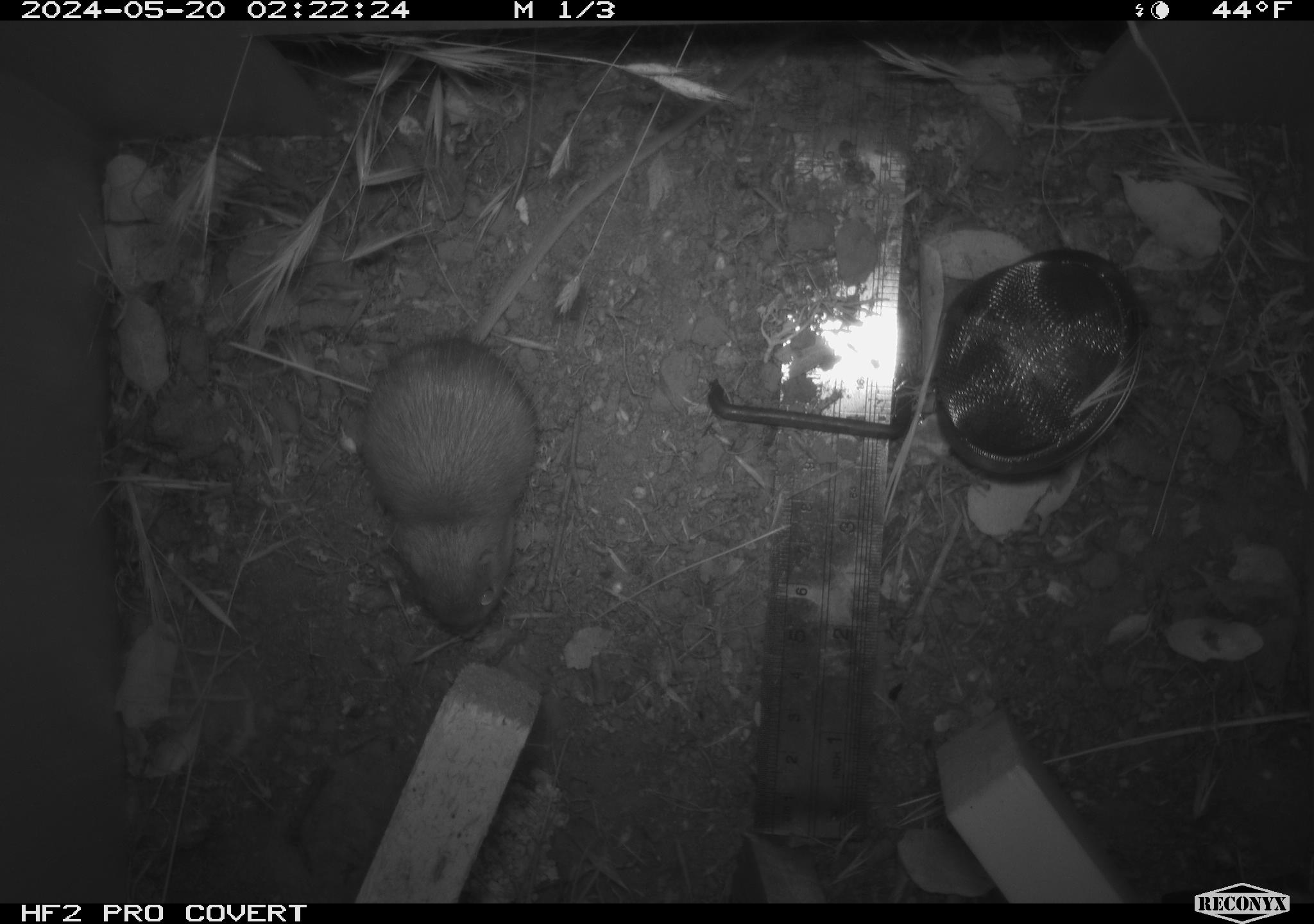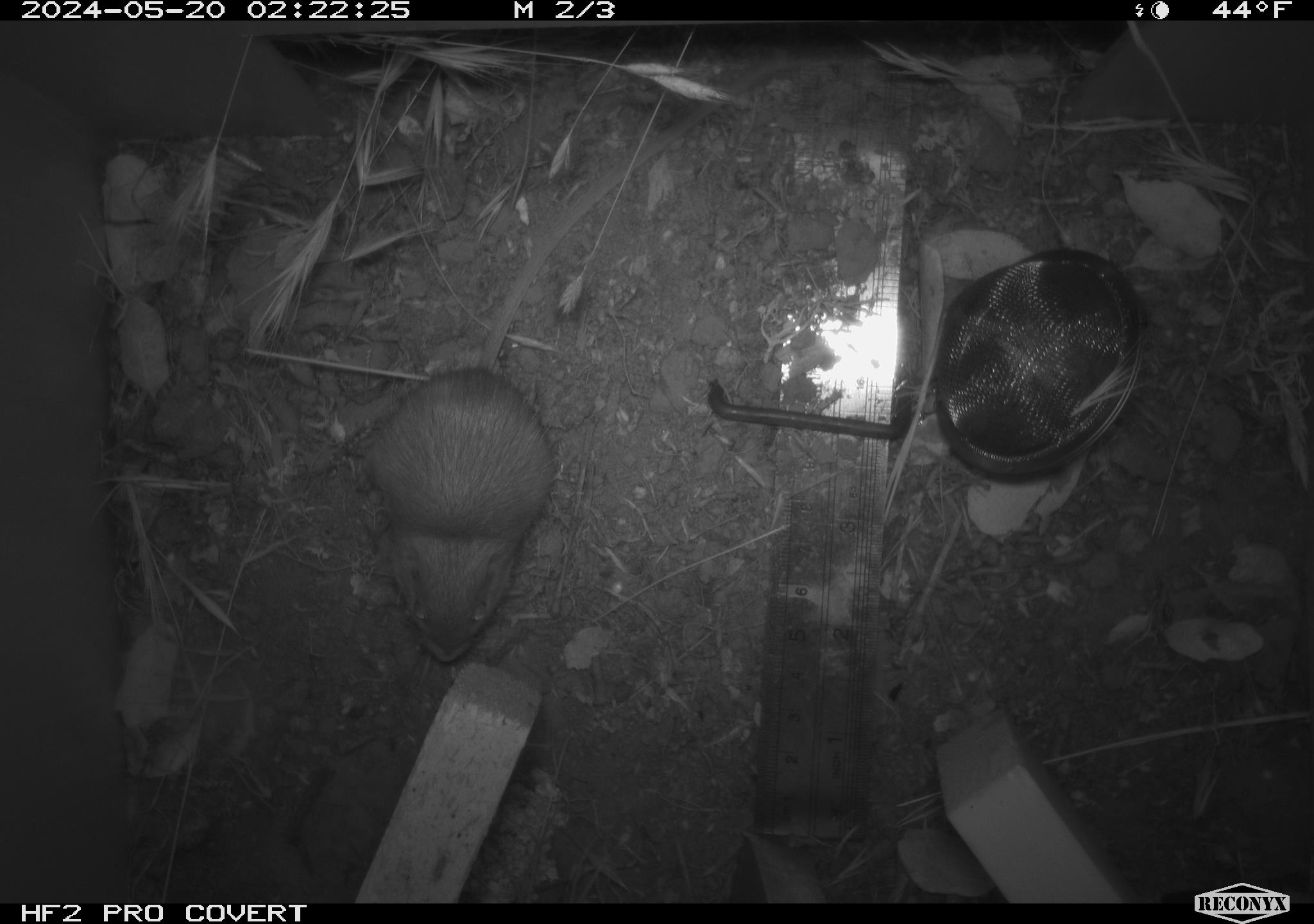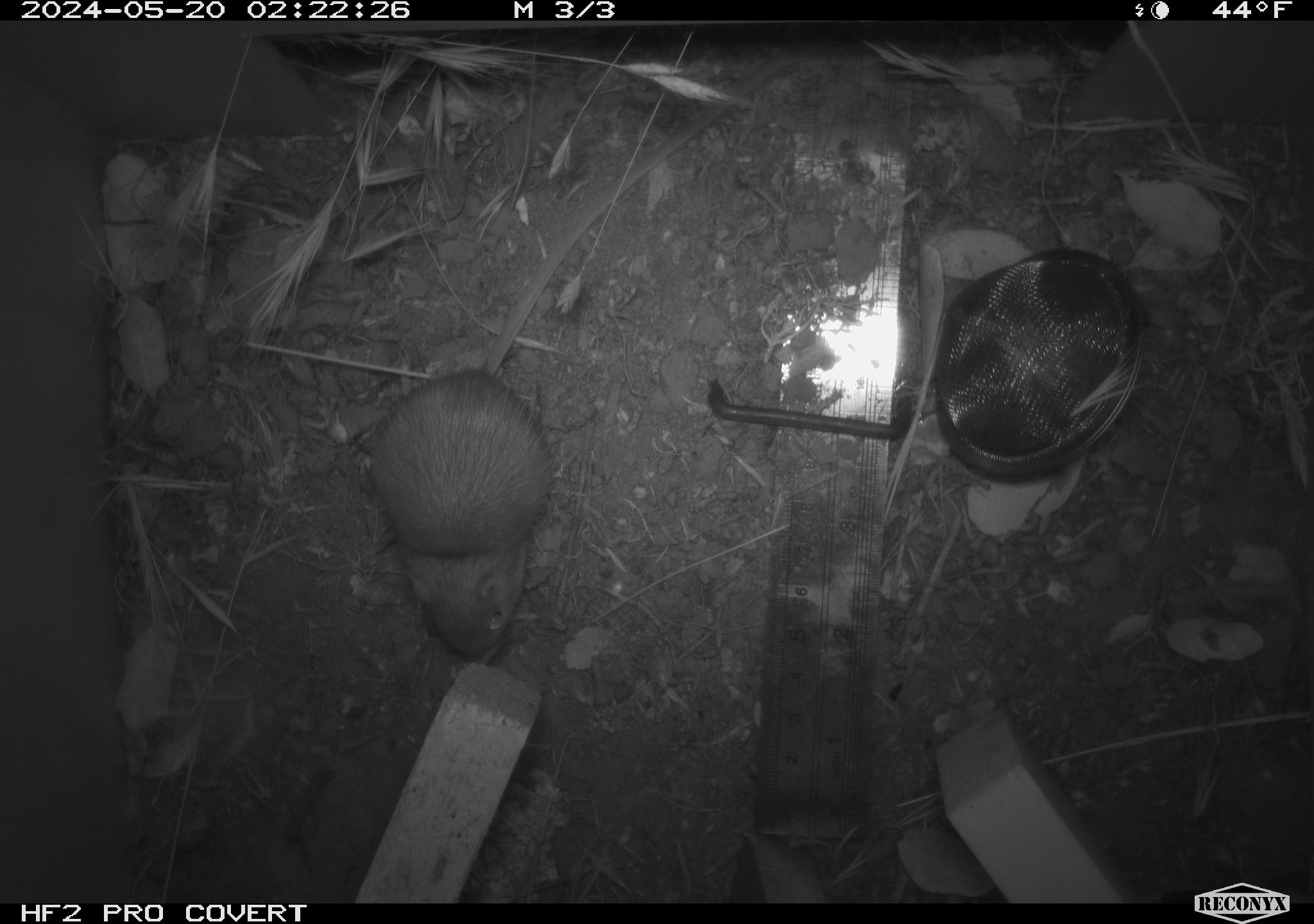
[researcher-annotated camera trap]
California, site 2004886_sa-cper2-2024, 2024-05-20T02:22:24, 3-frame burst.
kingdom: Animalia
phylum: Chordata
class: Mammalia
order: Rodentia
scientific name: Rodentia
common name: rodent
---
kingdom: Animalia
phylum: Chordata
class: Mammalia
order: Rodentia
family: Heteromyidae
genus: Dipodomys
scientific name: Dipodomys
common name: kangaroo rats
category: dipodomys species